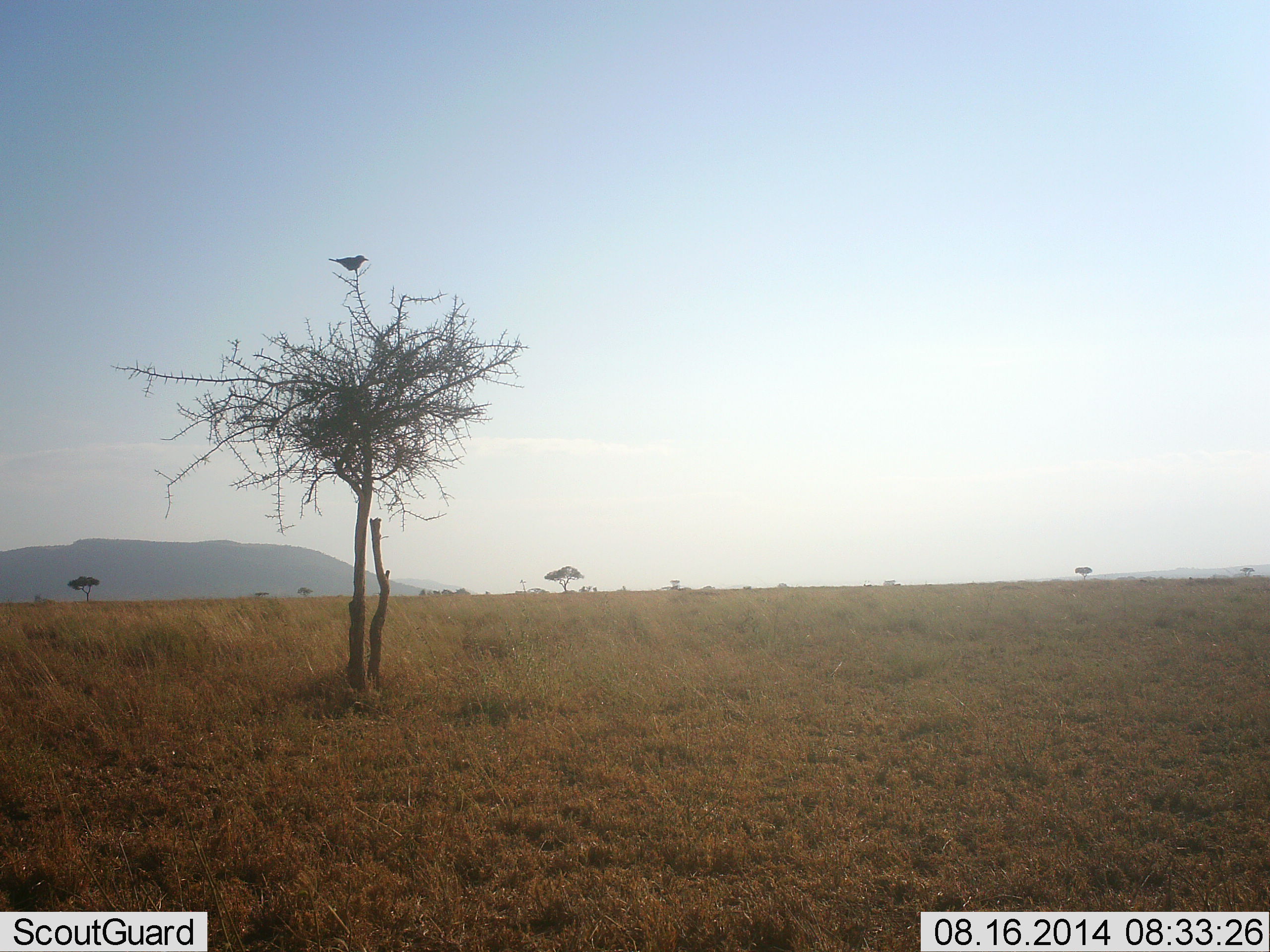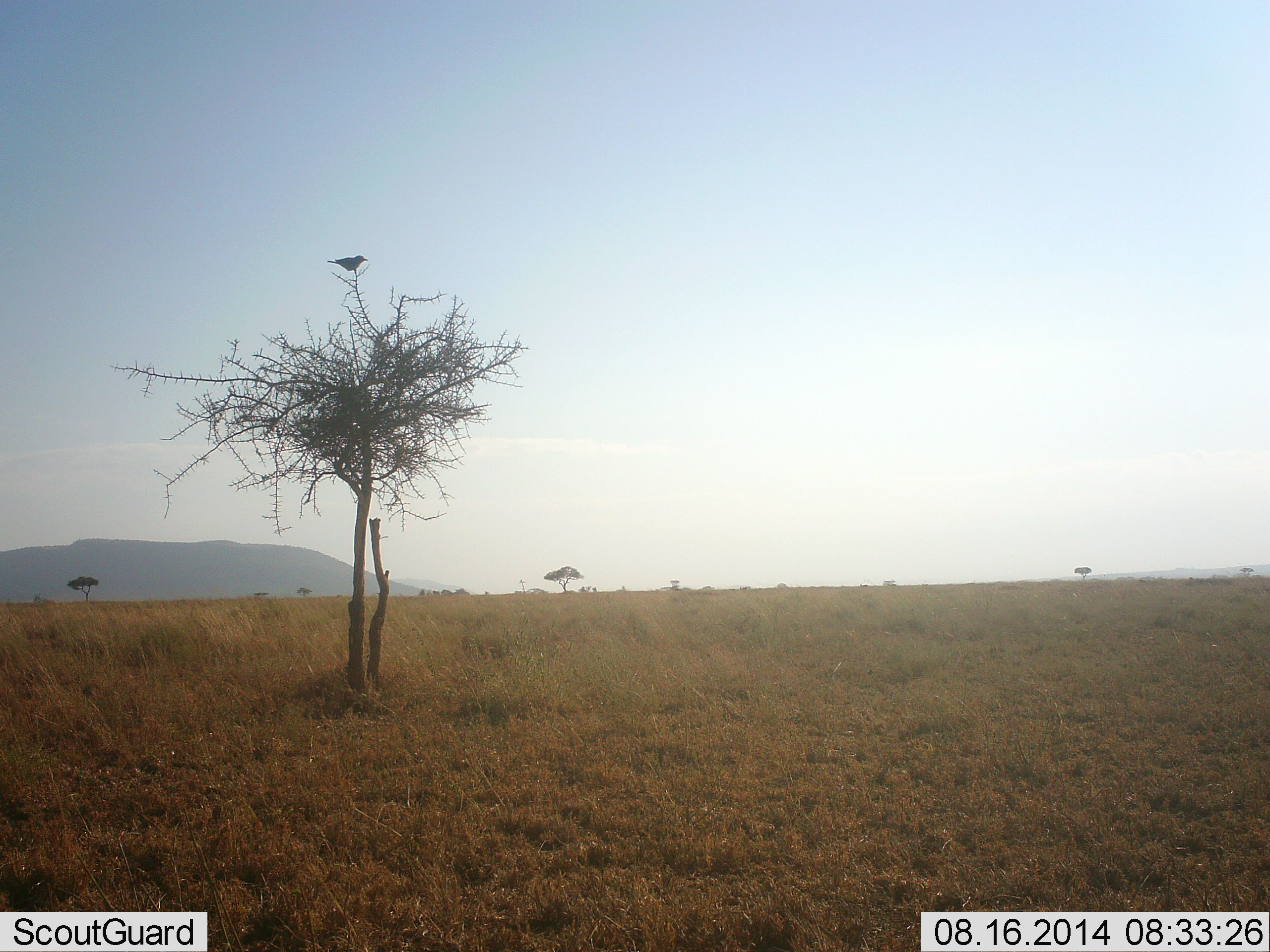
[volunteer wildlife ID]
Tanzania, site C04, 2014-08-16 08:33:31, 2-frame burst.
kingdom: Animalia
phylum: Chordata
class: Aves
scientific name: Aves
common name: bird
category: otherbird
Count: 1.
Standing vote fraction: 30%.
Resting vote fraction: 70%.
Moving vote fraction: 0%.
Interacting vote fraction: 0%.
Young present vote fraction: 0%.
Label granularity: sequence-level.